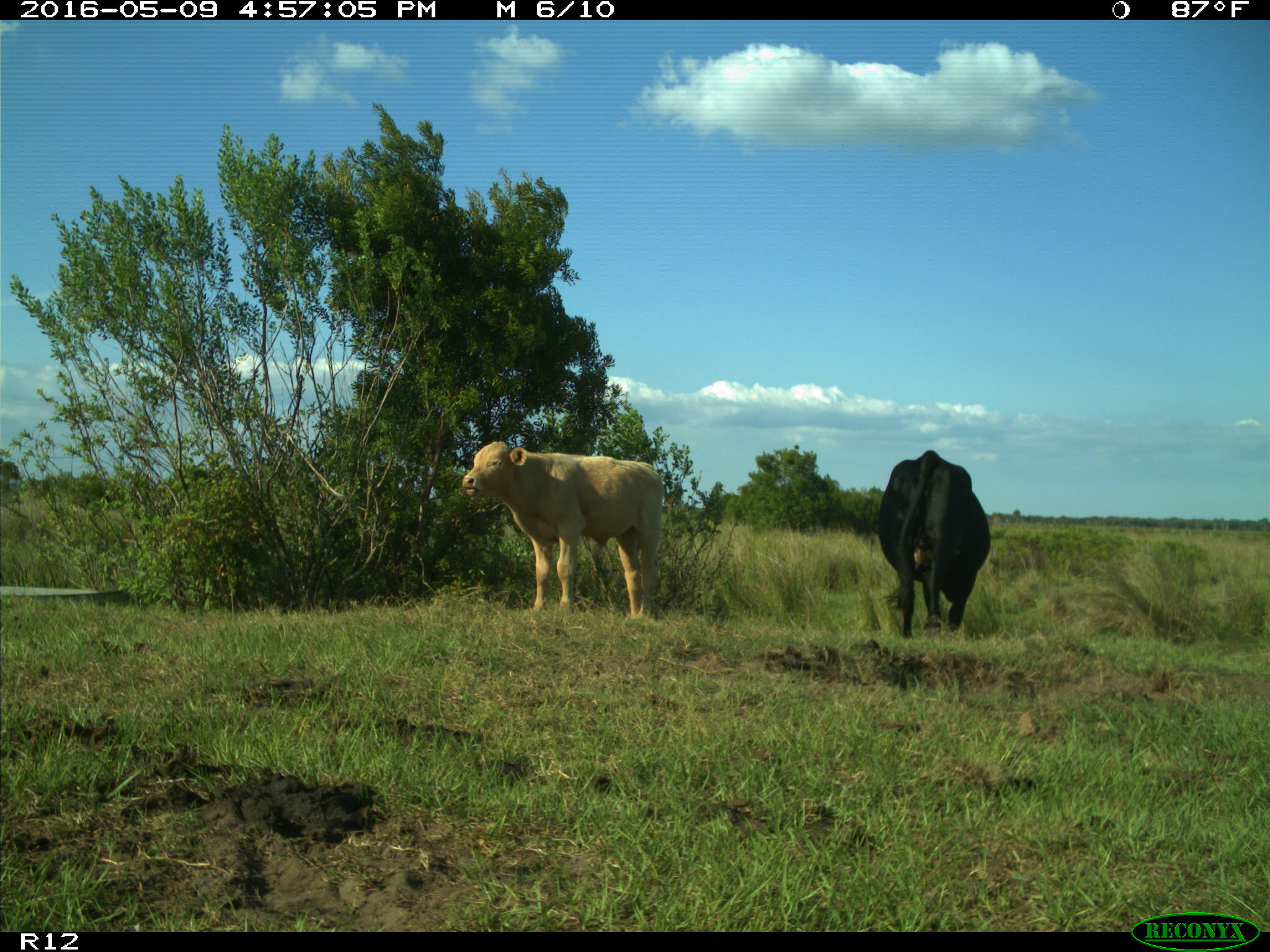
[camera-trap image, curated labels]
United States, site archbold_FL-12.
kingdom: Animalia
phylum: Chordata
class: Mammalia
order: Artiodactyla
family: Bovidae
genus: Bos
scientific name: Bos taurus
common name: domestic cow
Bos taurus (domestic cow).